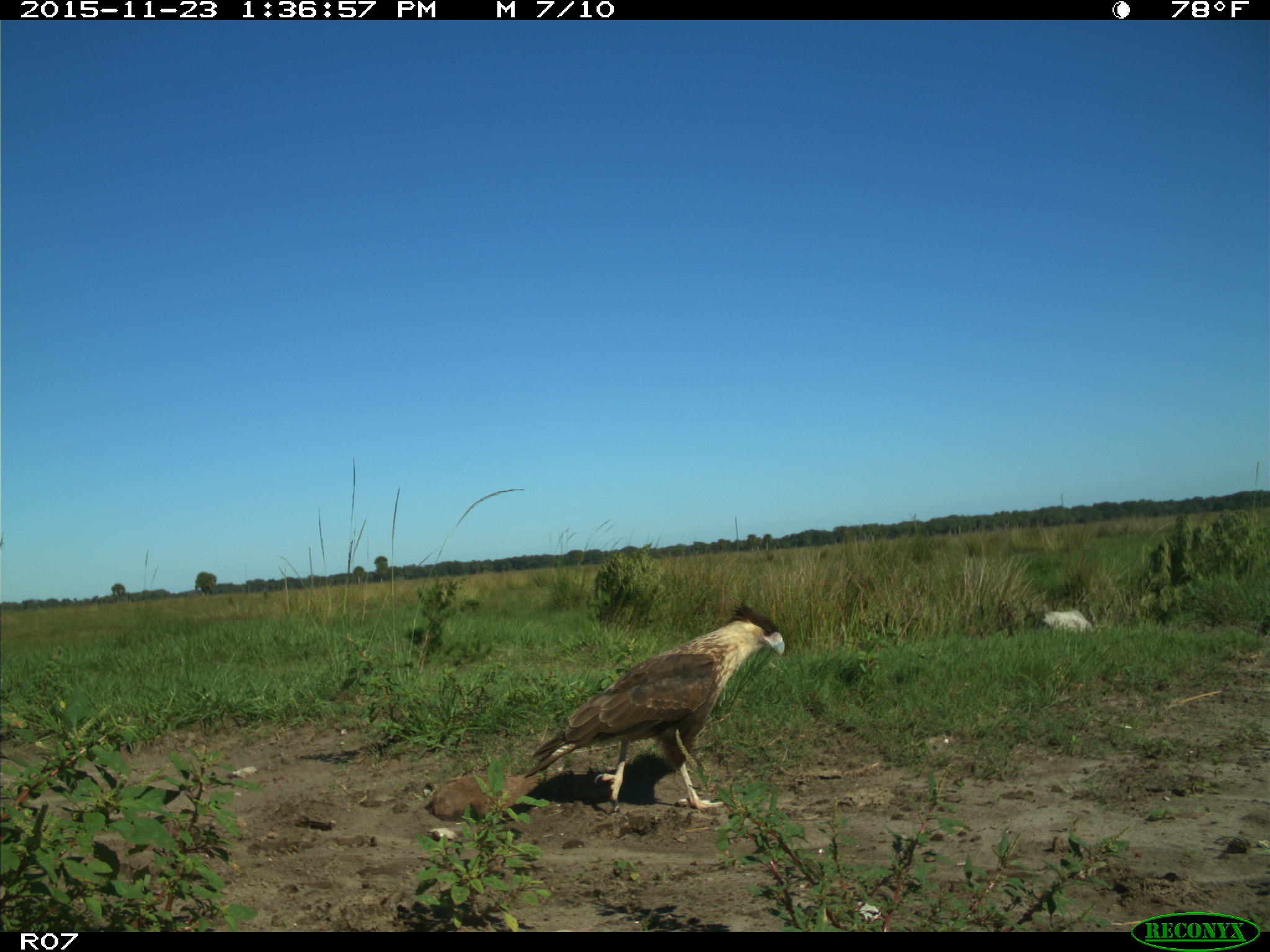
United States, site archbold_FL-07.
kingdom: Animalia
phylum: Chordata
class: Aves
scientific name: Aves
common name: birds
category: unidentified bird